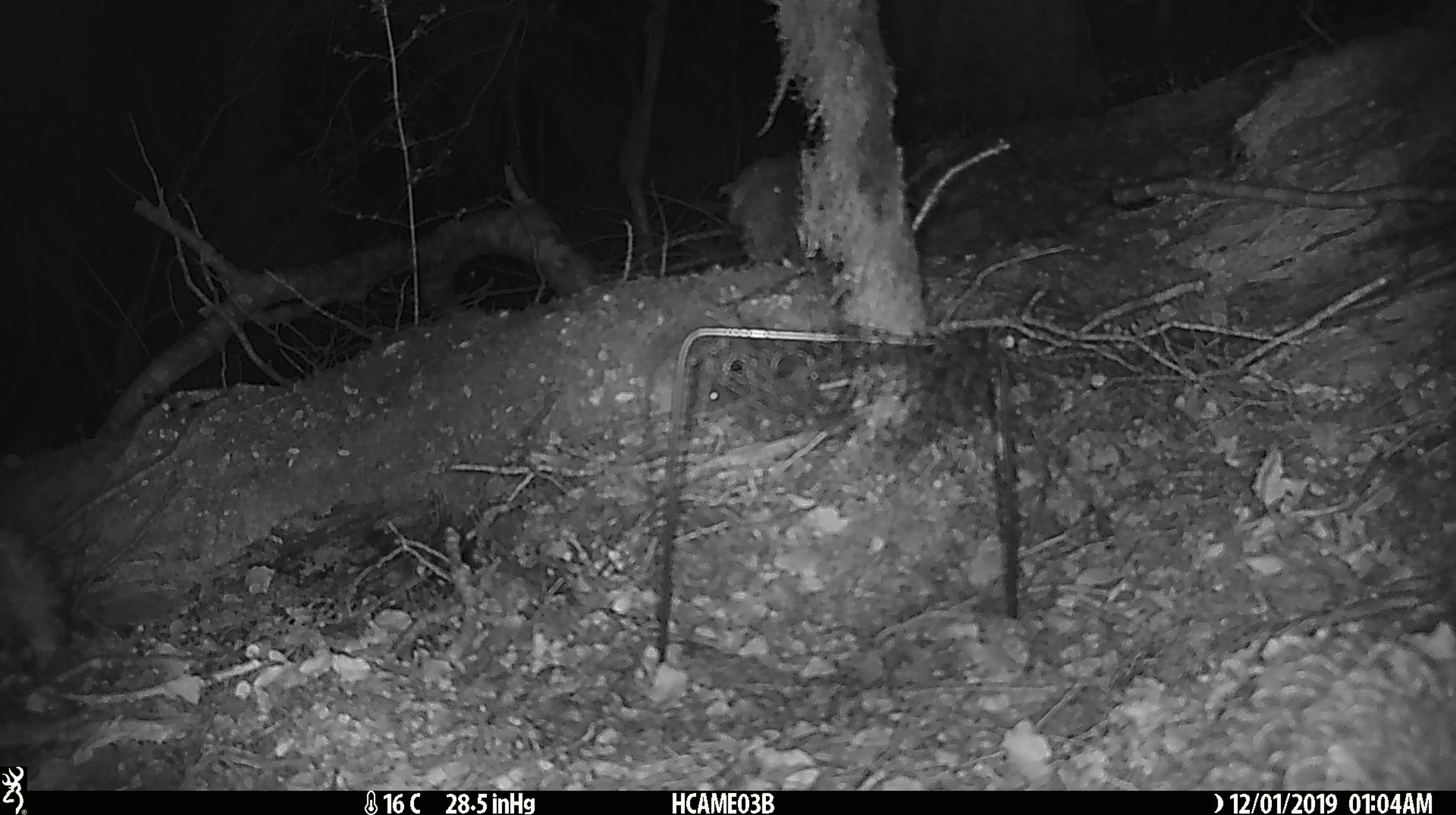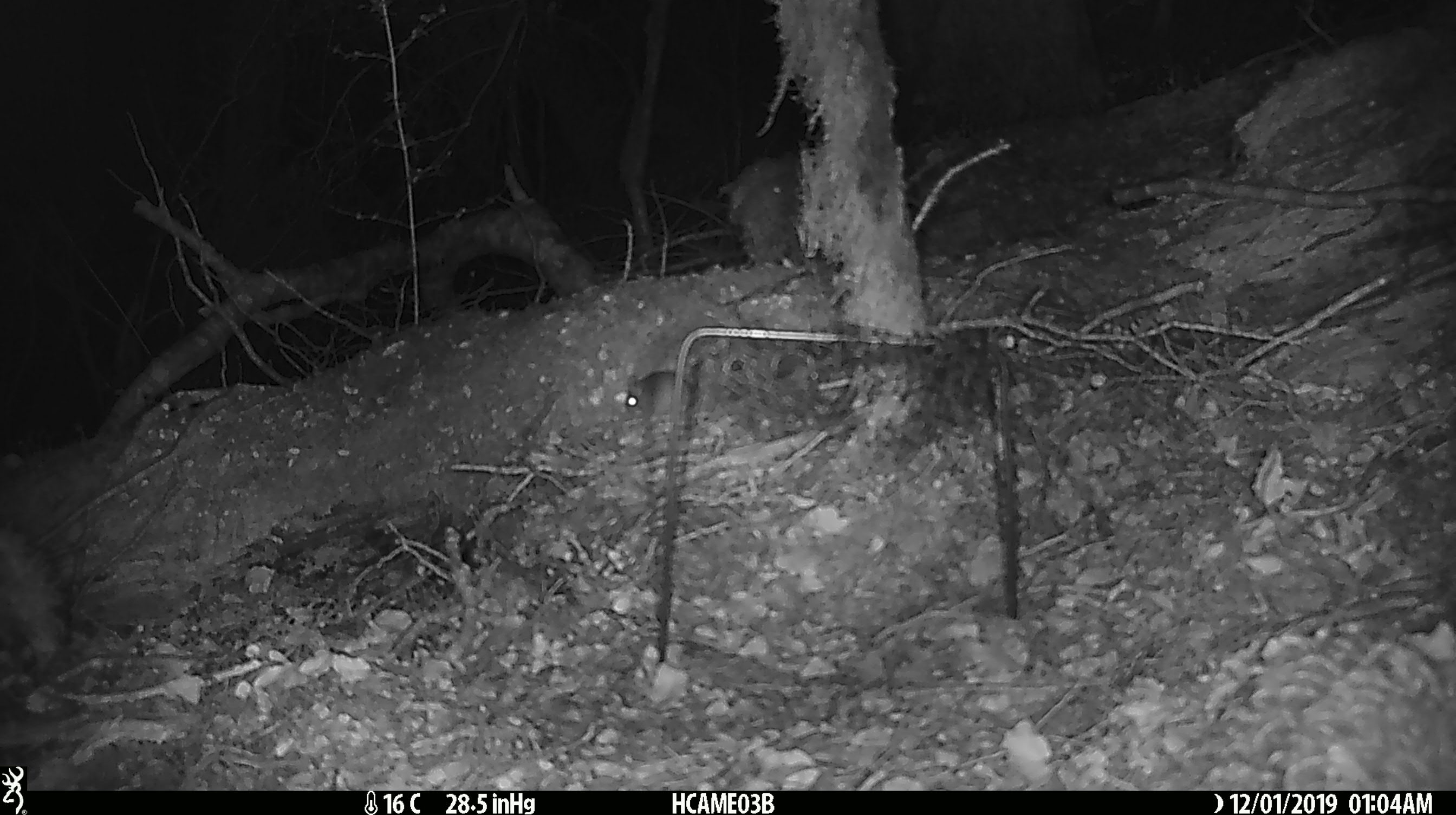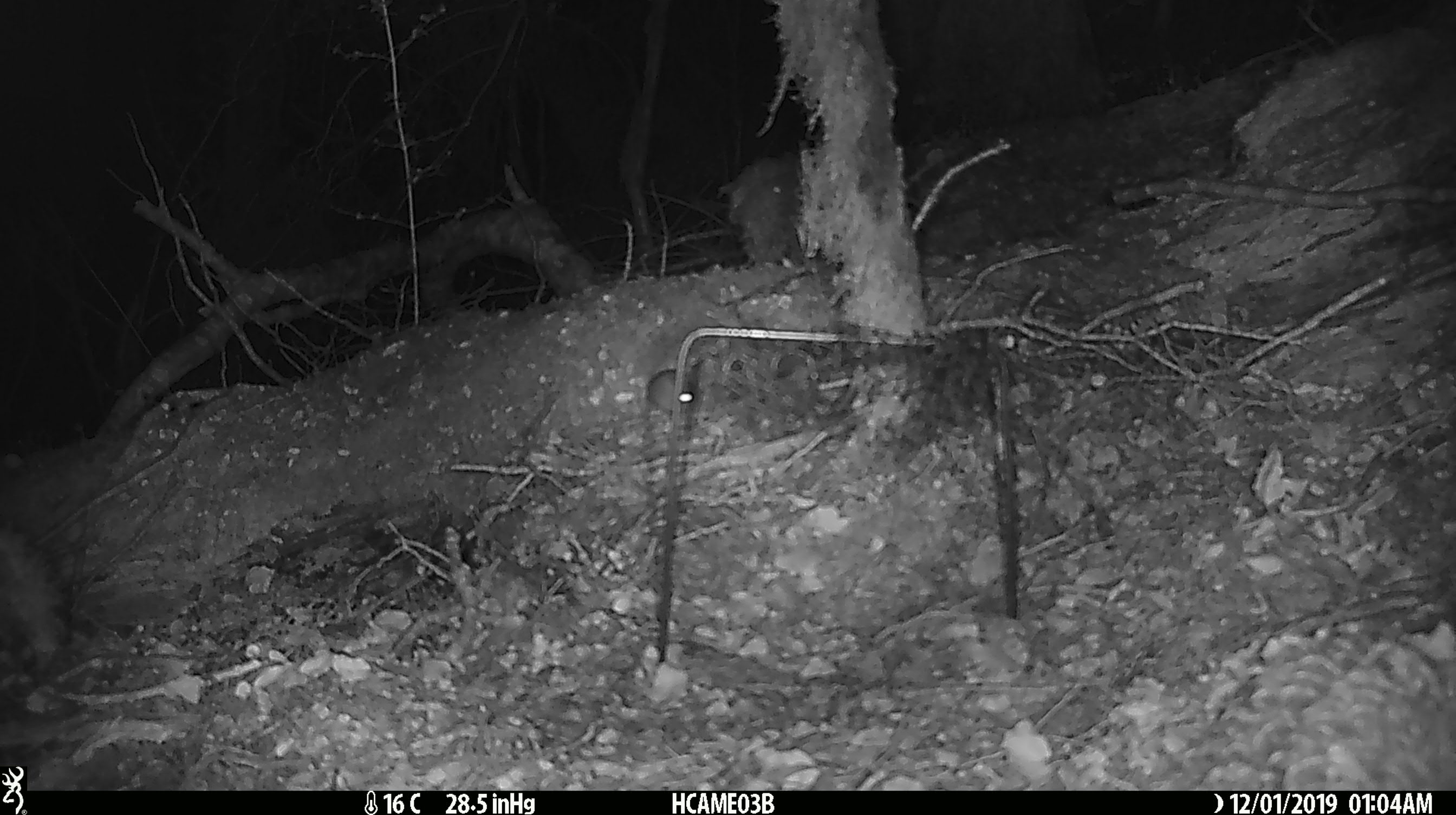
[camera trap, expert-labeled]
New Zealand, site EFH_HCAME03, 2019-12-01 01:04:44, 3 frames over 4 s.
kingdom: Animalia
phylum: Chordata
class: Mammalia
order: Rodentia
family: Muridae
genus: Mus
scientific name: Mus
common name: mouse